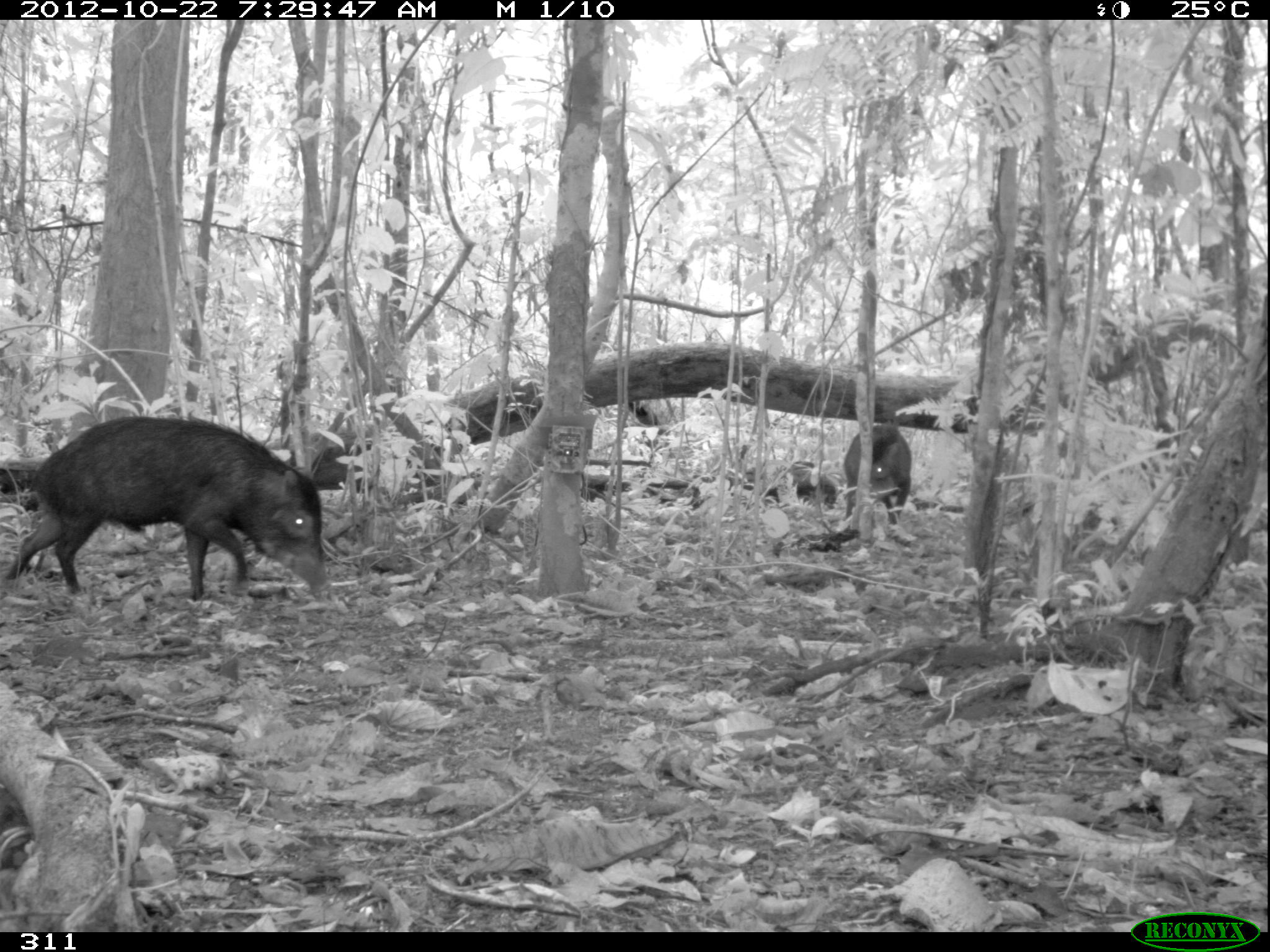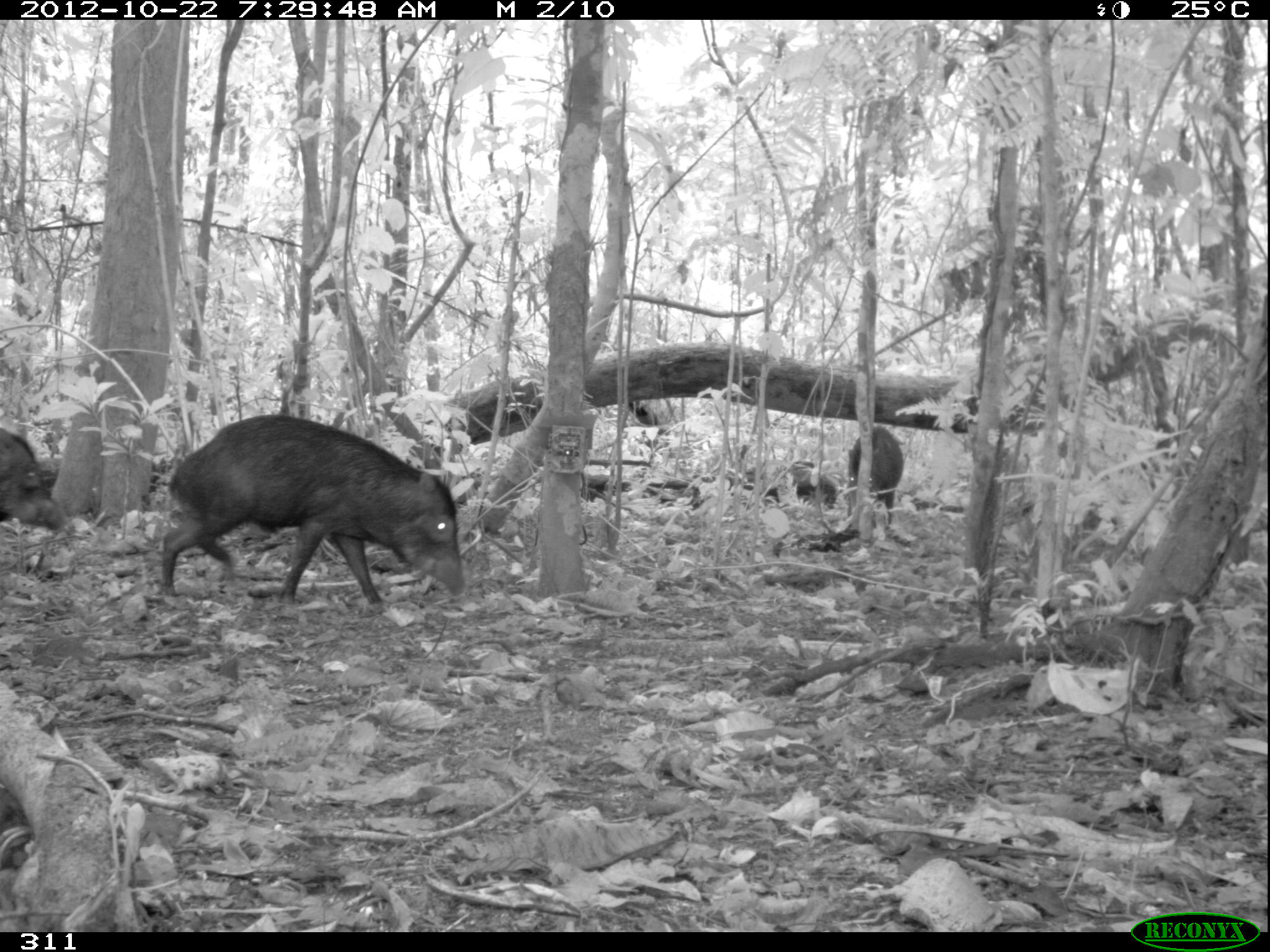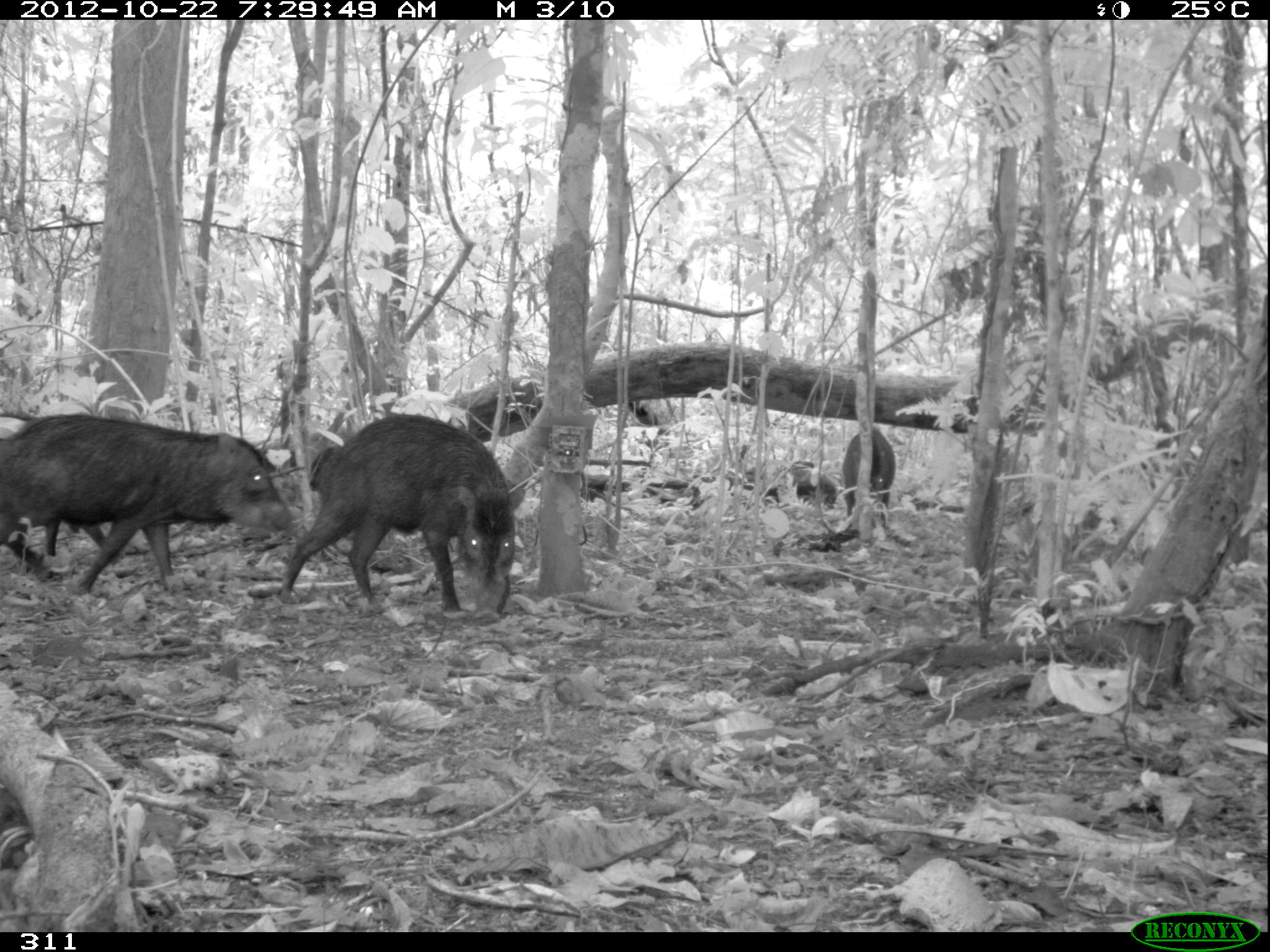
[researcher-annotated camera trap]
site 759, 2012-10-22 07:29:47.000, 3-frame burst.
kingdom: Animalia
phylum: Chordata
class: Mammalia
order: Artiodactyla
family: Tayassuidae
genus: Tayassu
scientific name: Tayassu pecari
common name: white-lipped peccary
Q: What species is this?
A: Tayassu pecari (white-lipped peccary).